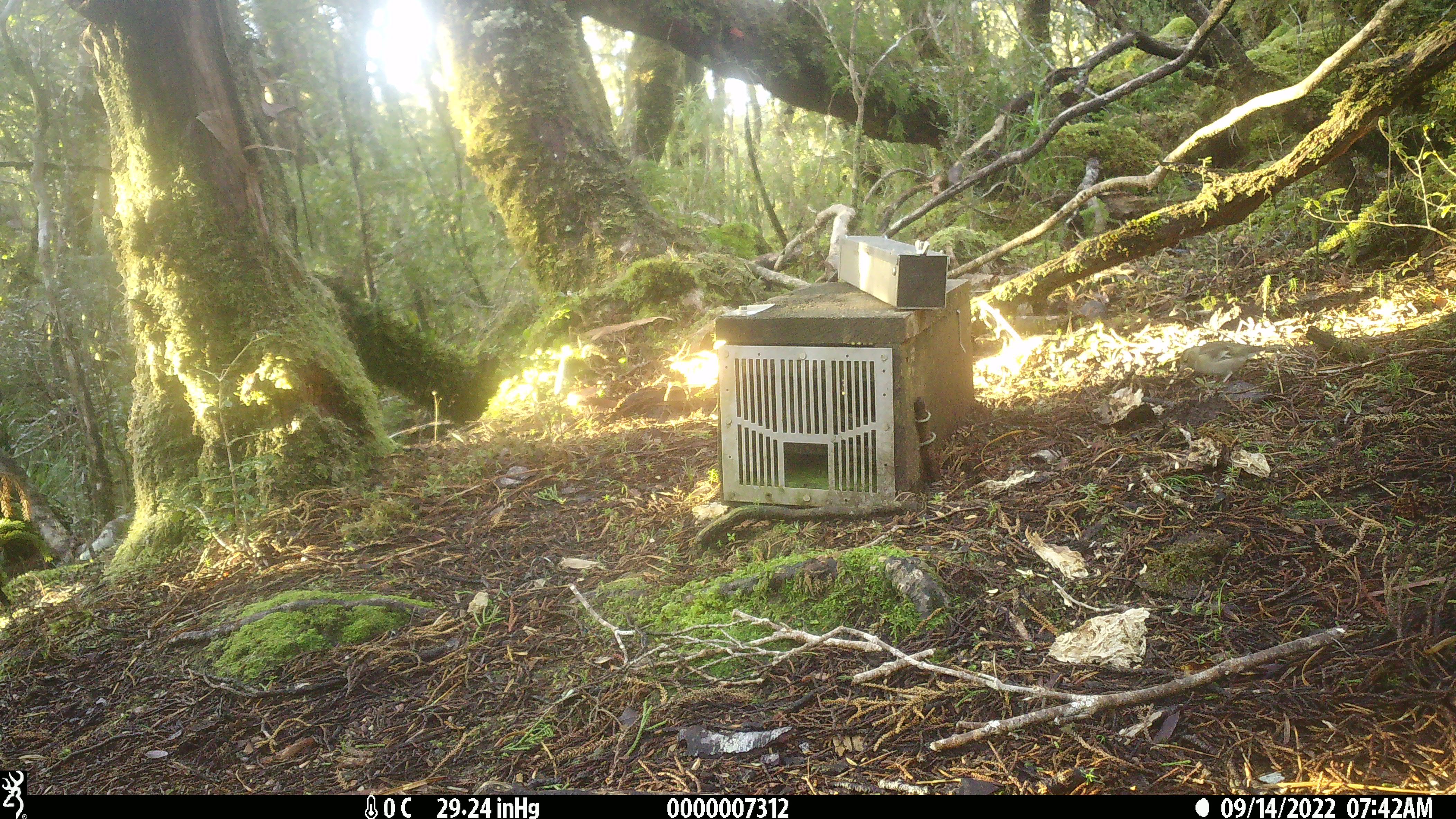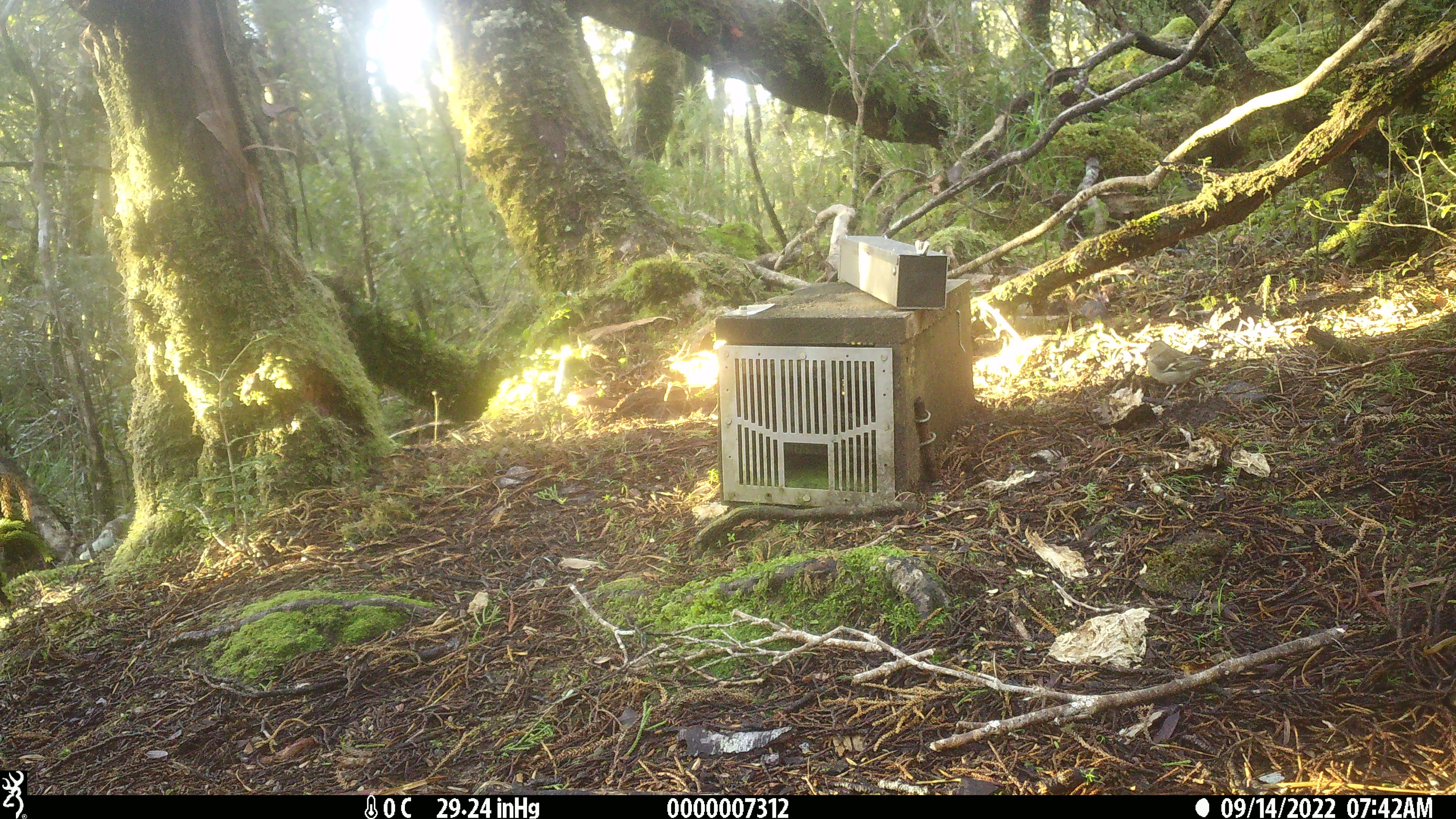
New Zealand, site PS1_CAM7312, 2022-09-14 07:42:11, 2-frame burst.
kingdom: Animalia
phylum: Chordata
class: Aves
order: Passeriformes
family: Petroicidae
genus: Petroica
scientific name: Petroica macrocephala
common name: tomtit